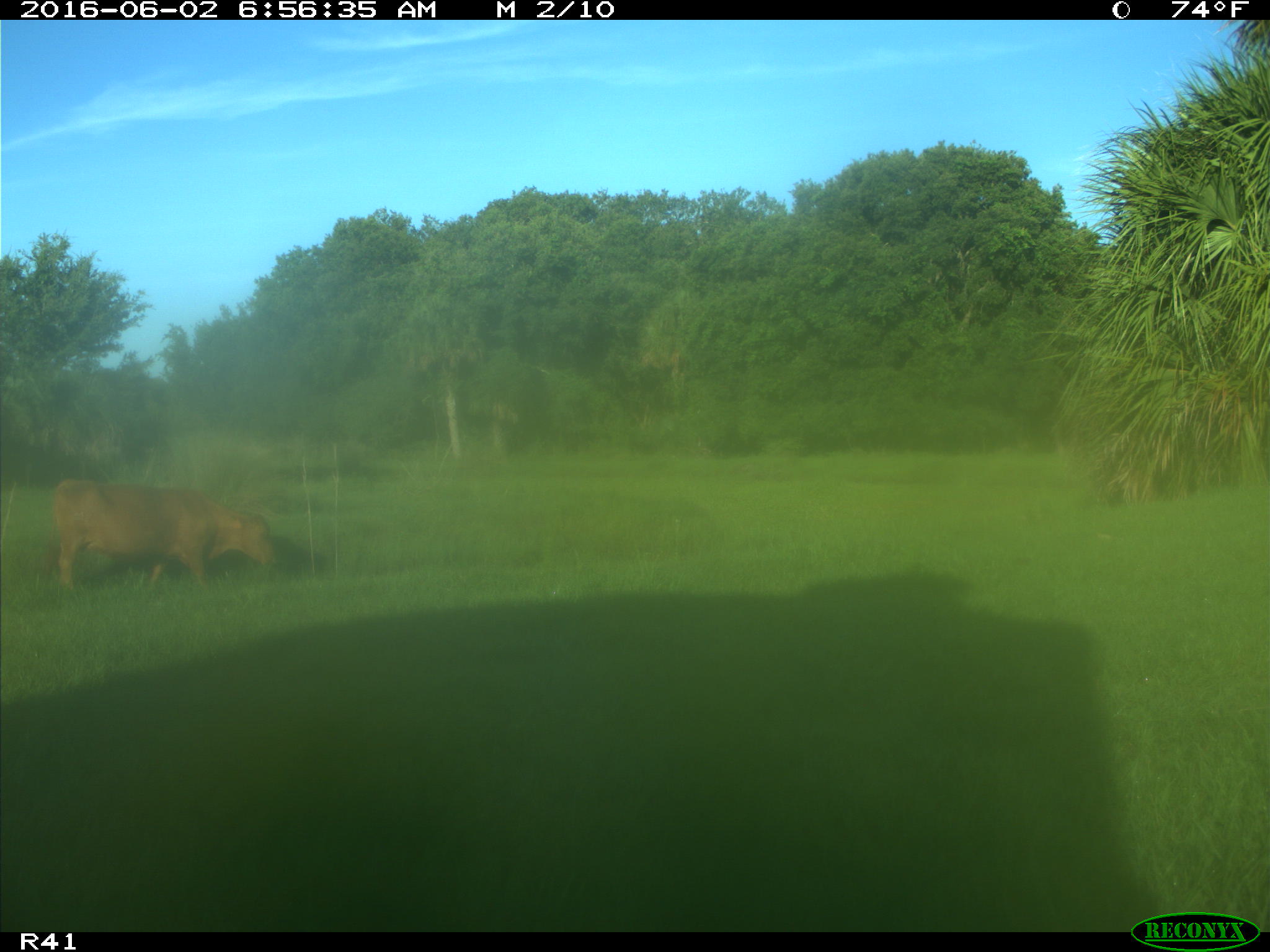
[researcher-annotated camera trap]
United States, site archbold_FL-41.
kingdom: Animalia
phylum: Chordata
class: Mammalia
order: Artiodactyla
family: Bovidae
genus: Bos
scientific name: Bos taurus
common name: domestic cow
Bos taurus (domestic cow).